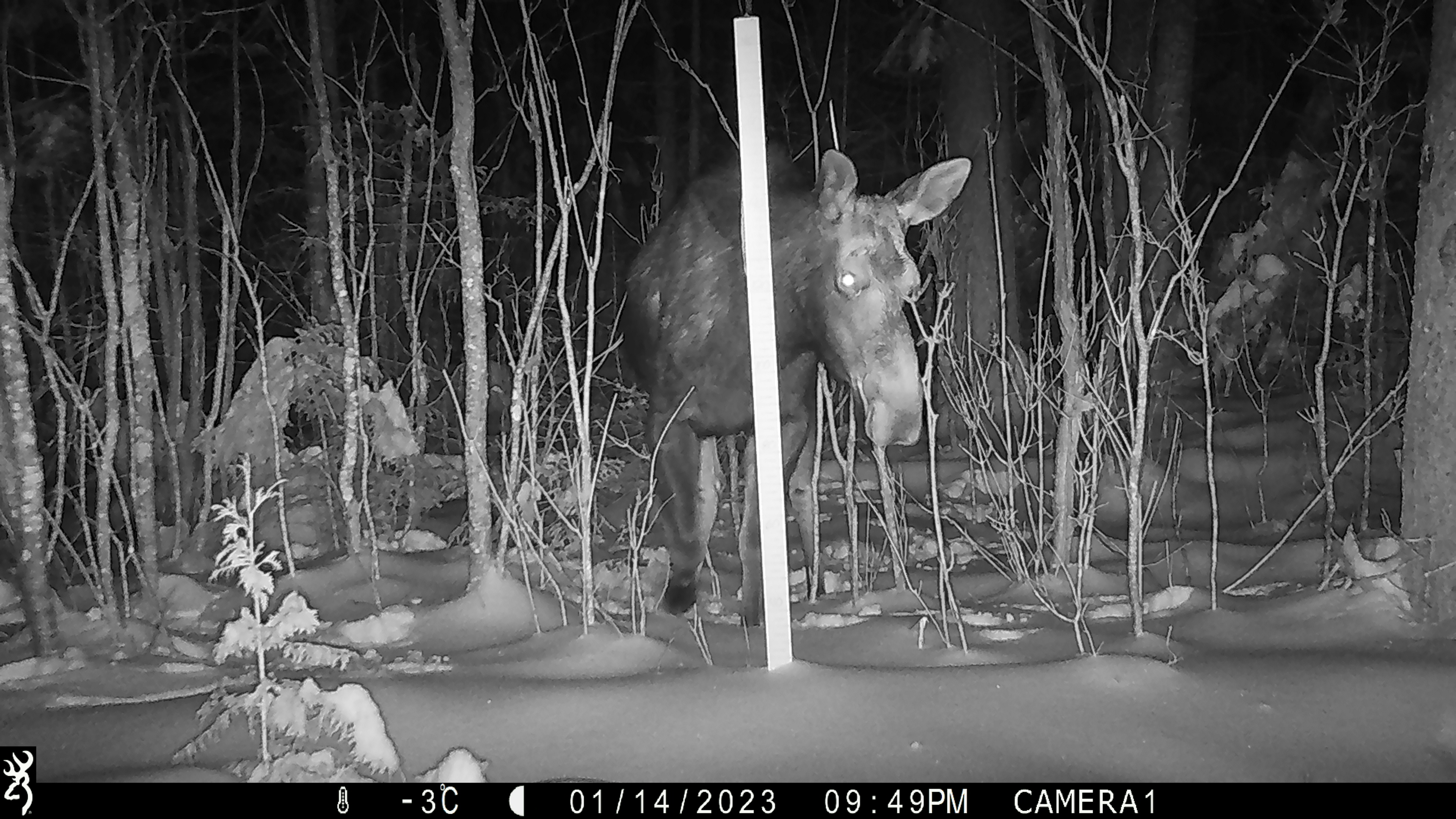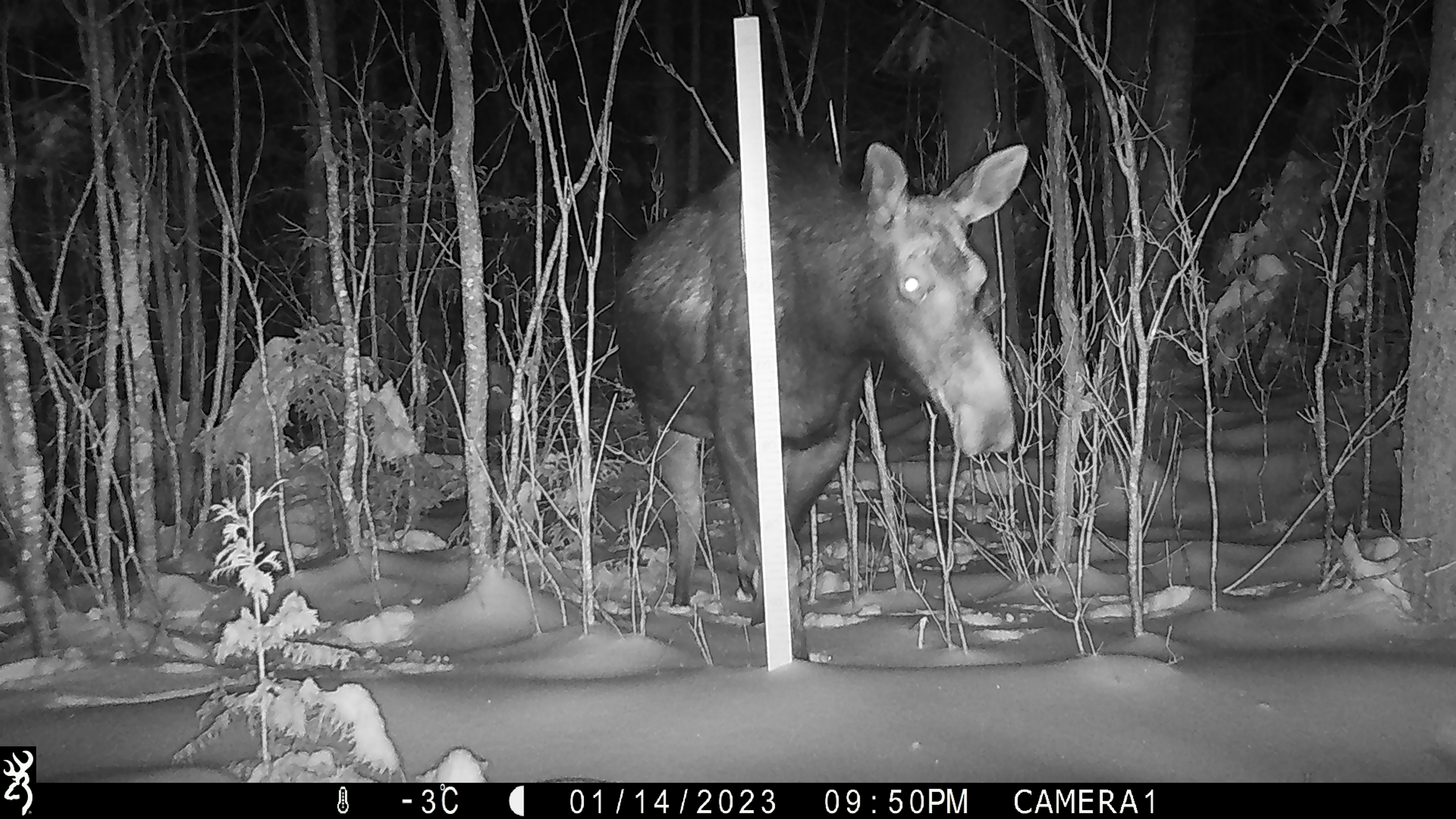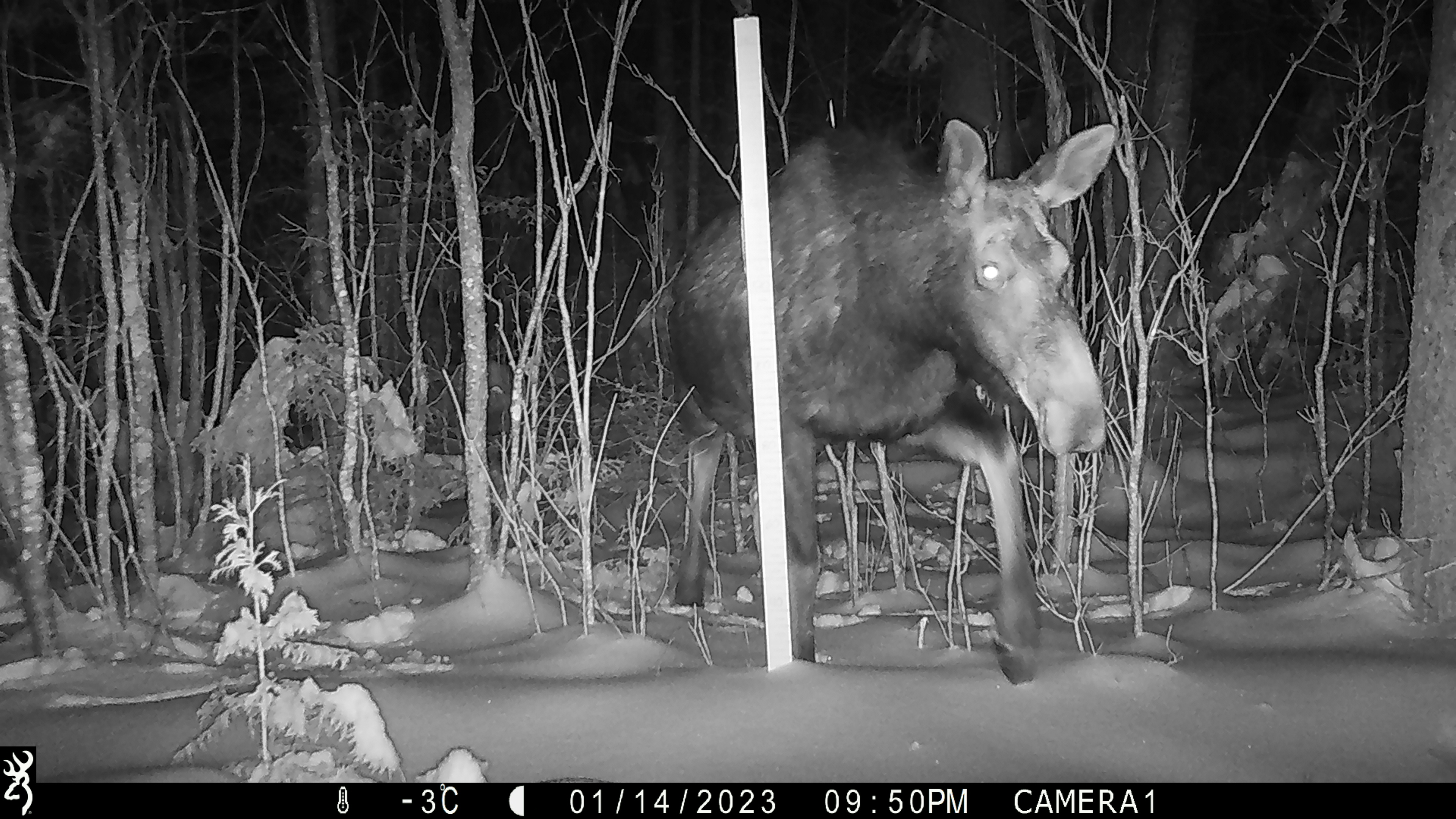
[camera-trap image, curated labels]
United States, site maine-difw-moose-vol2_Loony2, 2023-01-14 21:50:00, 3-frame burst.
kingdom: Animalia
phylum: Chordata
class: Mammalia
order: Artiodactyla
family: Cervidae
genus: Alces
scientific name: Alces alces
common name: moose